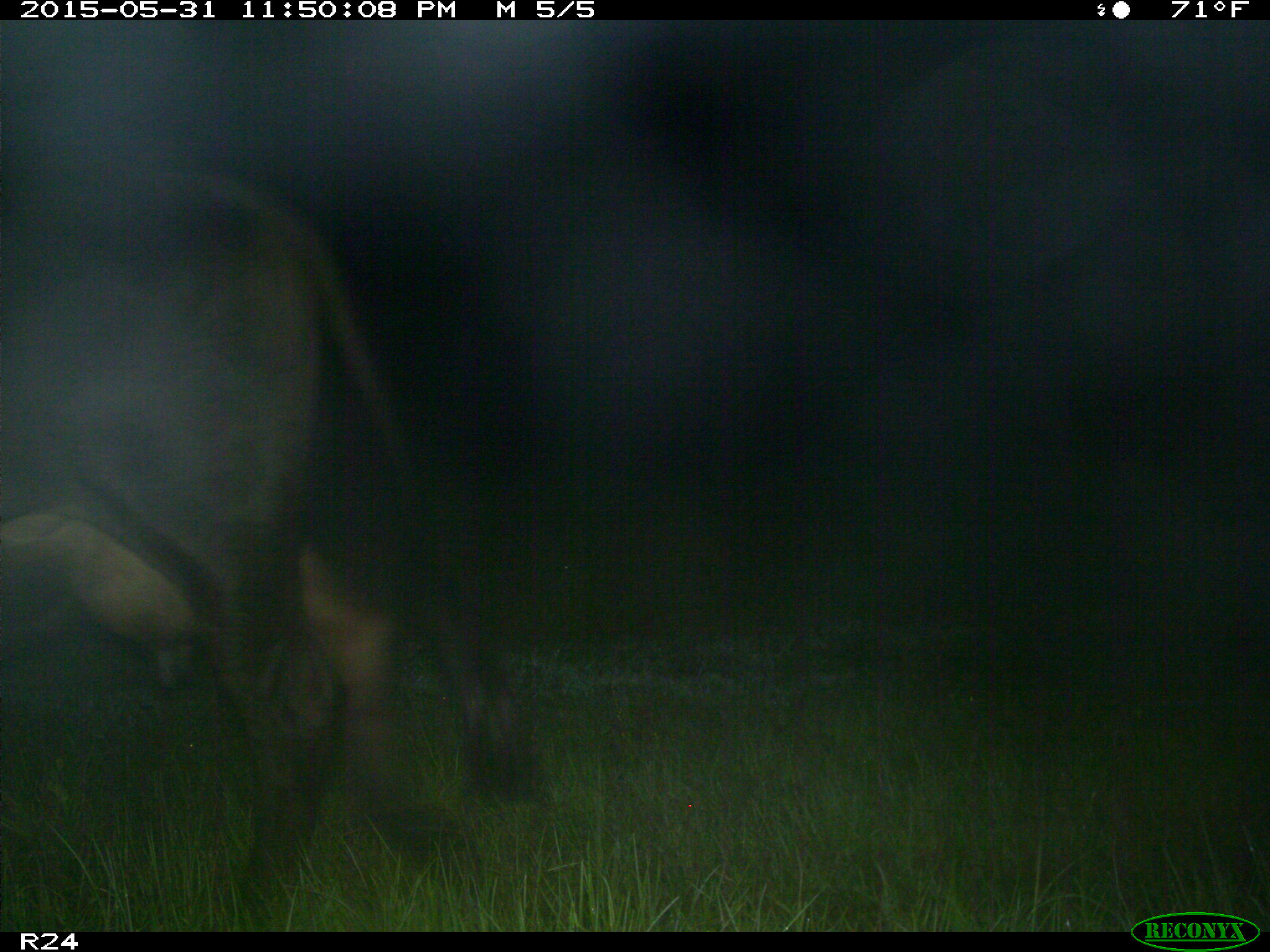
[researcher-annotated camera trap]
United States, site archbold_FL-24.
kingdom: Animalia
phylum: Chordata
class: Mammalia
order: Artiodactyla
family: Bovidae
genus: Bos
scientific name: Bos taurus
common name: domestic cow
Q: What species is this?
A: Bos taurus (domestic cow).